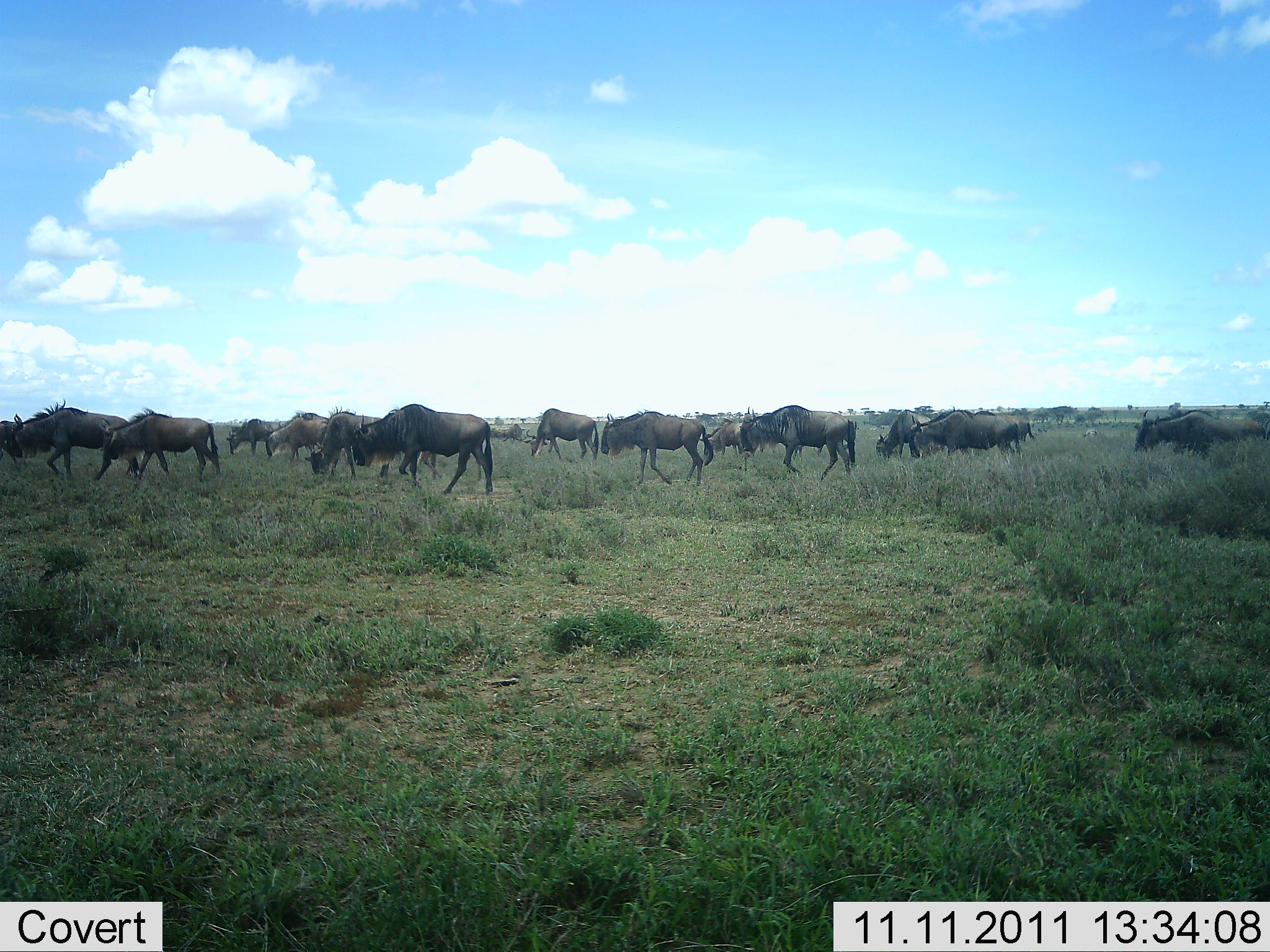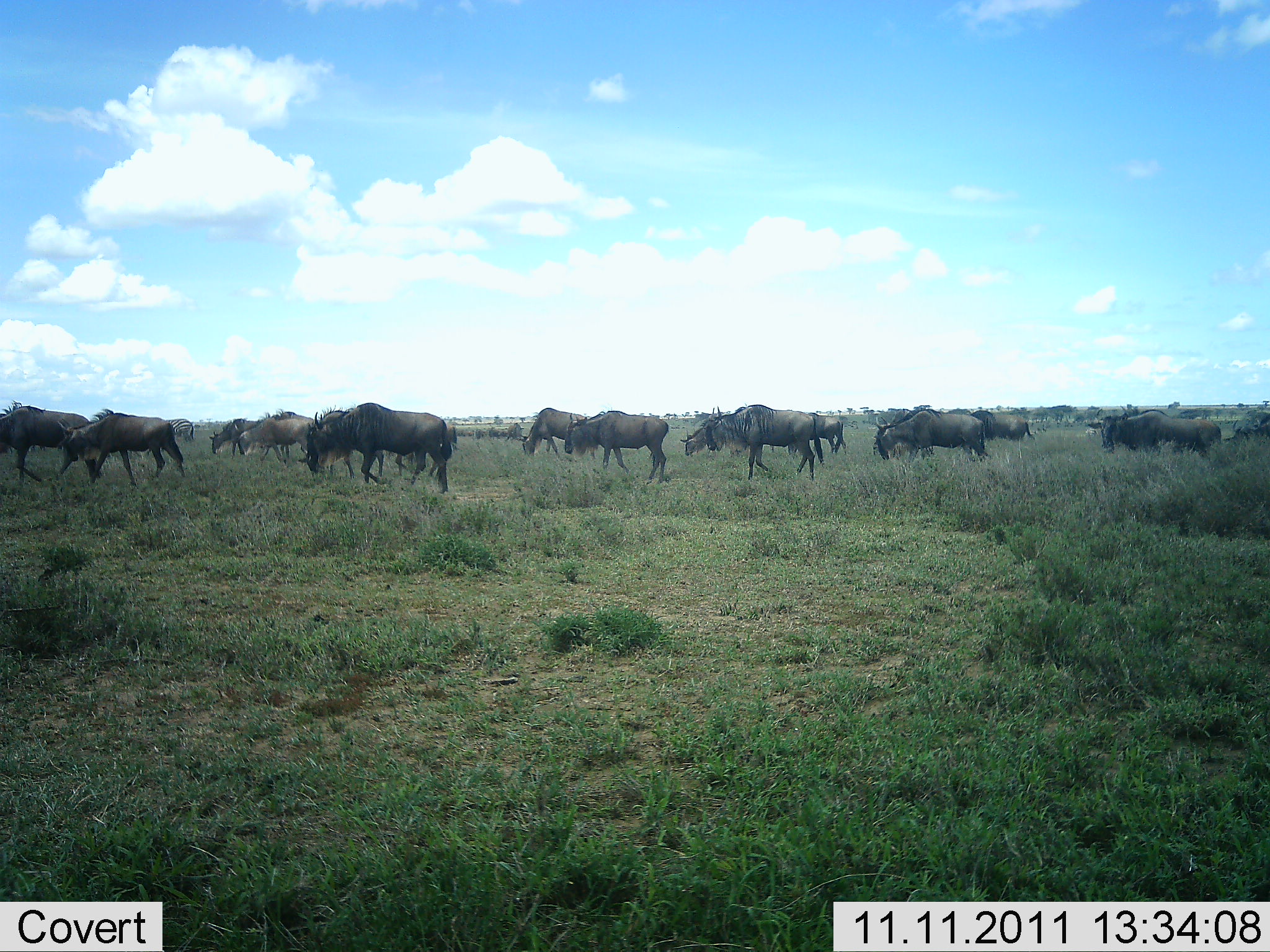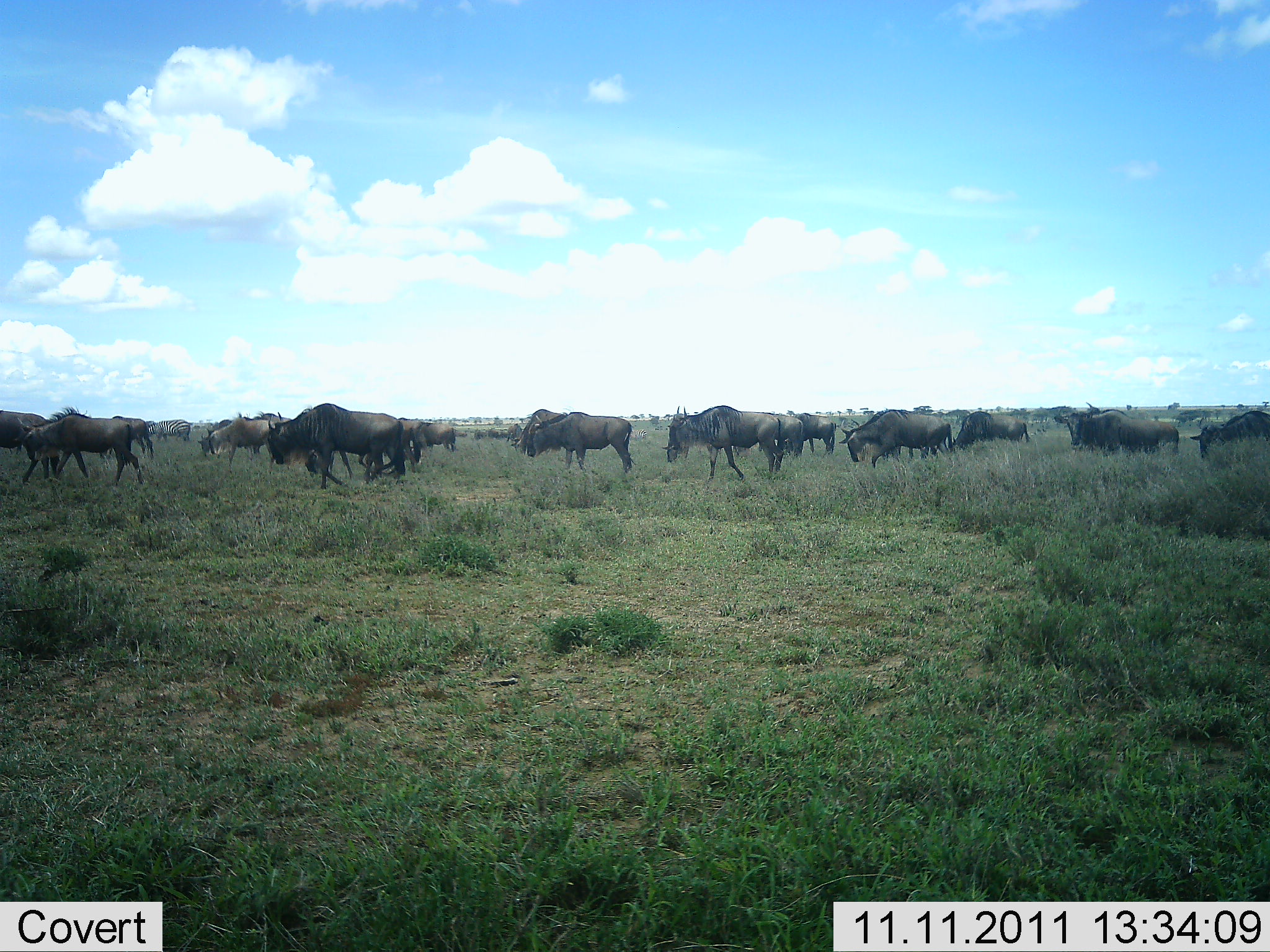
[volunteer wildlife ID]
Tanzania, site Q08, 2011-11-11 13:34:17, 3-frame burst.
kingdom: Animalia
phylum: Chordata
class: Mammalia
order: Artiodactyla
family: Bovidae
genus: Connochaetes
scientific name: Connochaetes taurinus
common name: blue wildebeest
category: wildebeest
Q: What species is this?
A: Wildebeest (blue wildebeest) (Connochaetes taurinus).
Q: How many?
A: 11-50.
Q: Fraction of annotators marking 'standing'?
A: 0%.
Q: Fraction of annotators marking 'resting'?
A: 0%.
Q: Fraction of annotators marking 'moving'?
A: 80%.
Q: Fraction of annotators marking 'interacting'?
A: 0%.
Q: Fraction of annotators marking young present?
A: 0%.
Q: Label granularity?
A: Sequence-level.